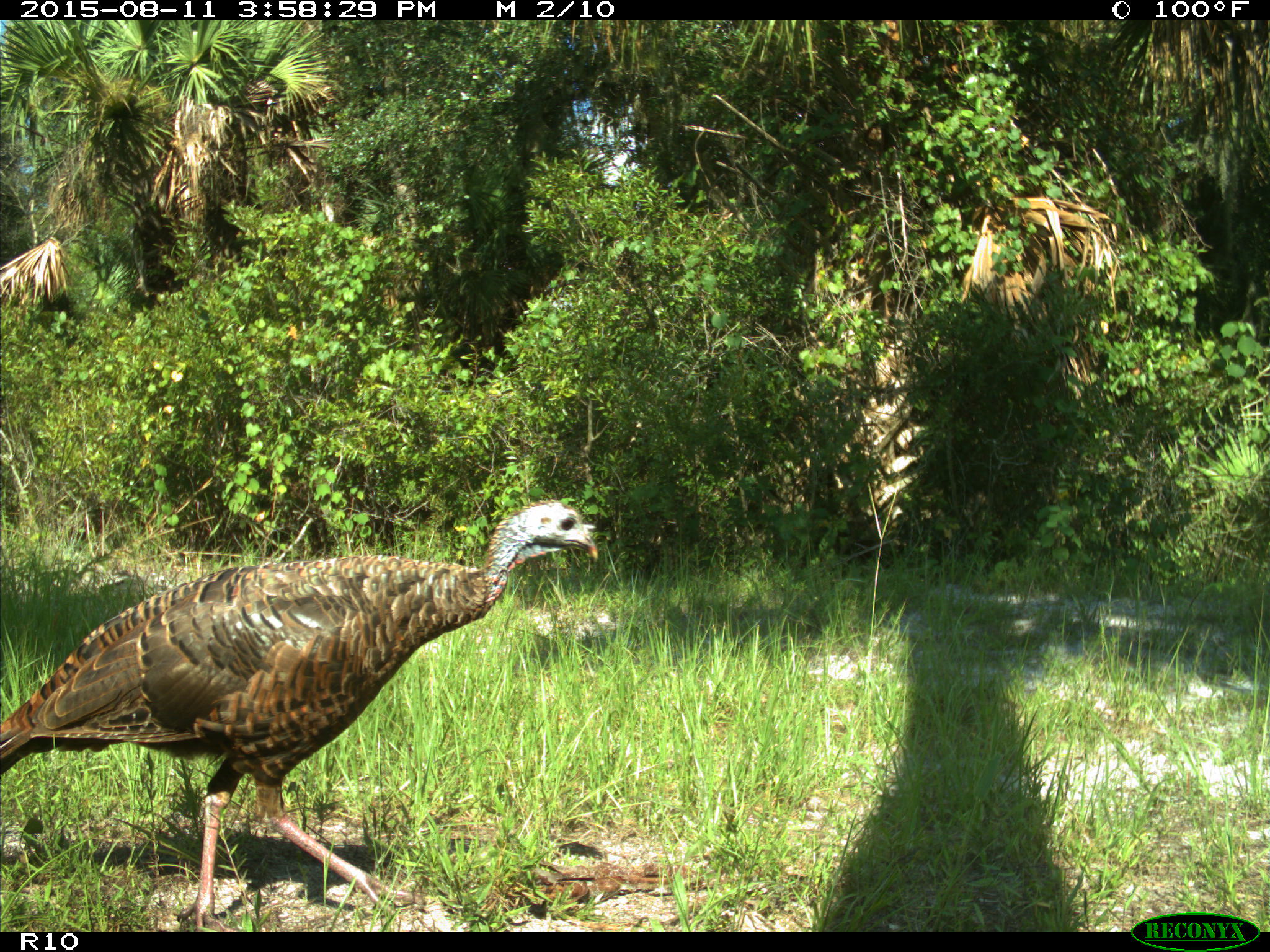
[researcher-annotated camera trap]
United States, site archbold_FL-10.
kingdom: Animalia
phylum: Chordata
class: Aves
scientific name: Aves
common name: birds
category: unidentified bird